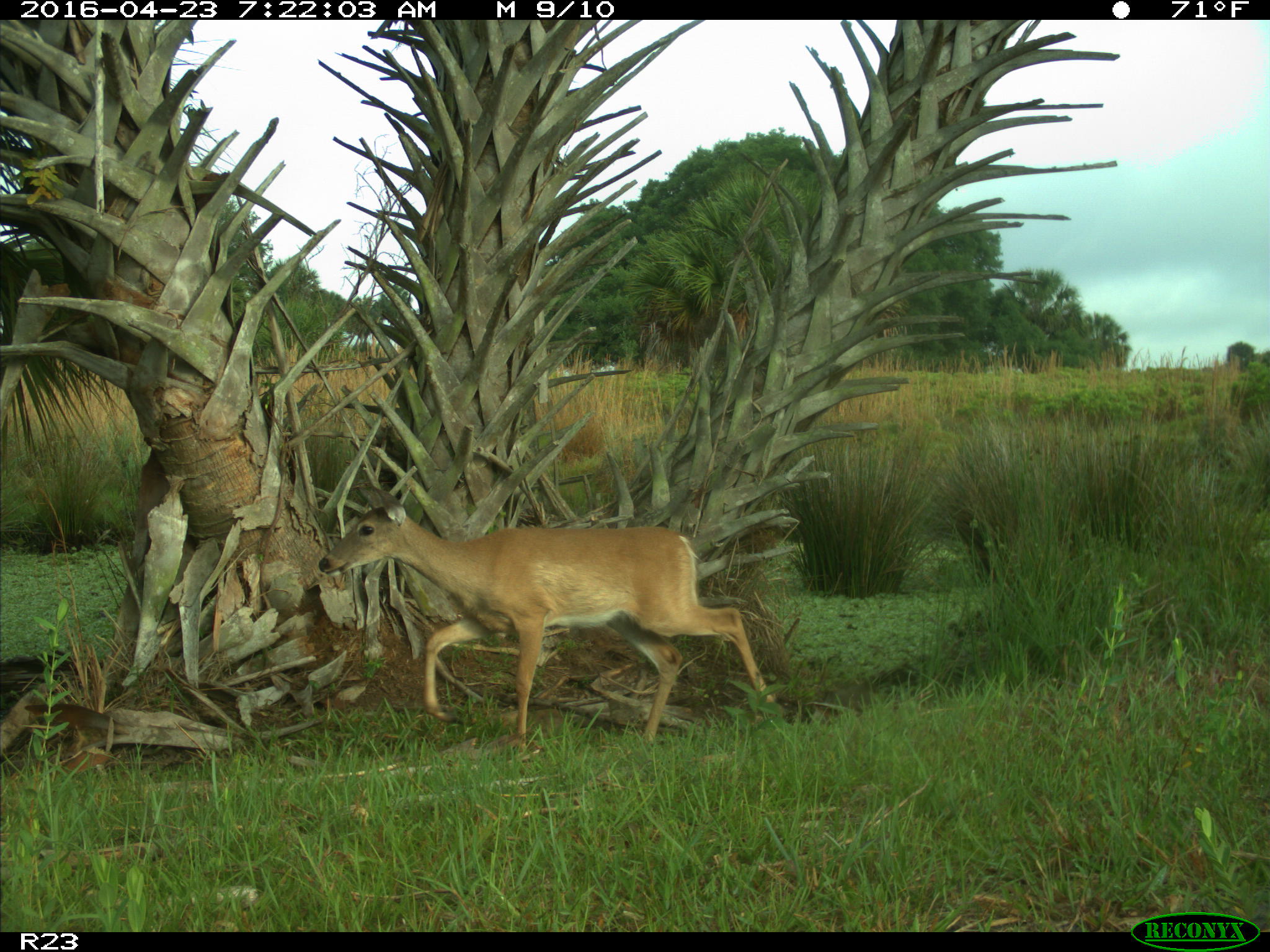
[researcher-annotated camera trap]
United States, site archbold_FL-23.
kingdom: Animalia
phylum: Chordata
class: Mammalia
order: Artiodactyla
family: Cervidae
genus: Odocoileus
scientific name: Odocoileus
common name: deer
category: unidentified deer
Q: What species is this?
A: Unidentified deer (deer) (Odocoileus).